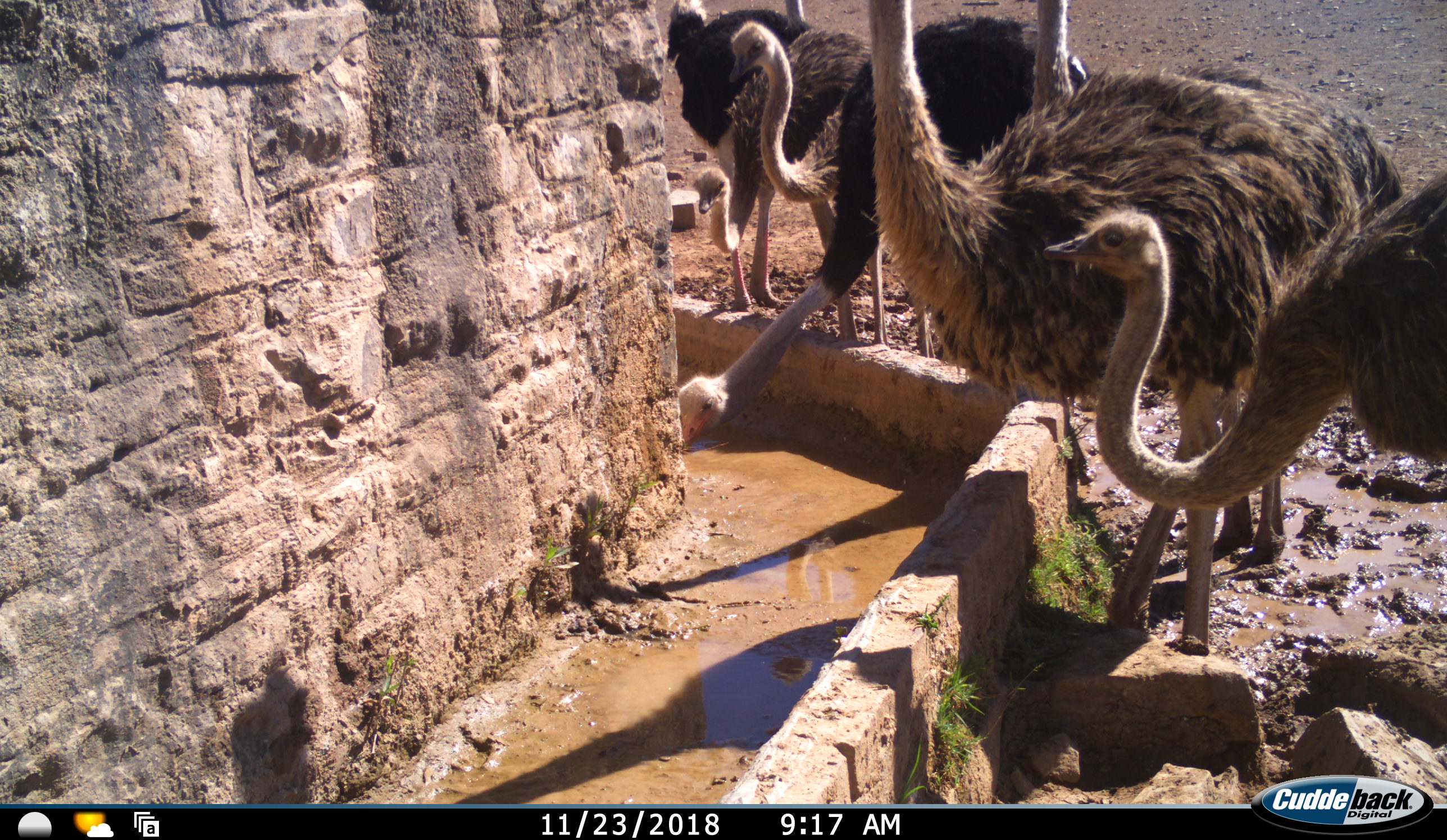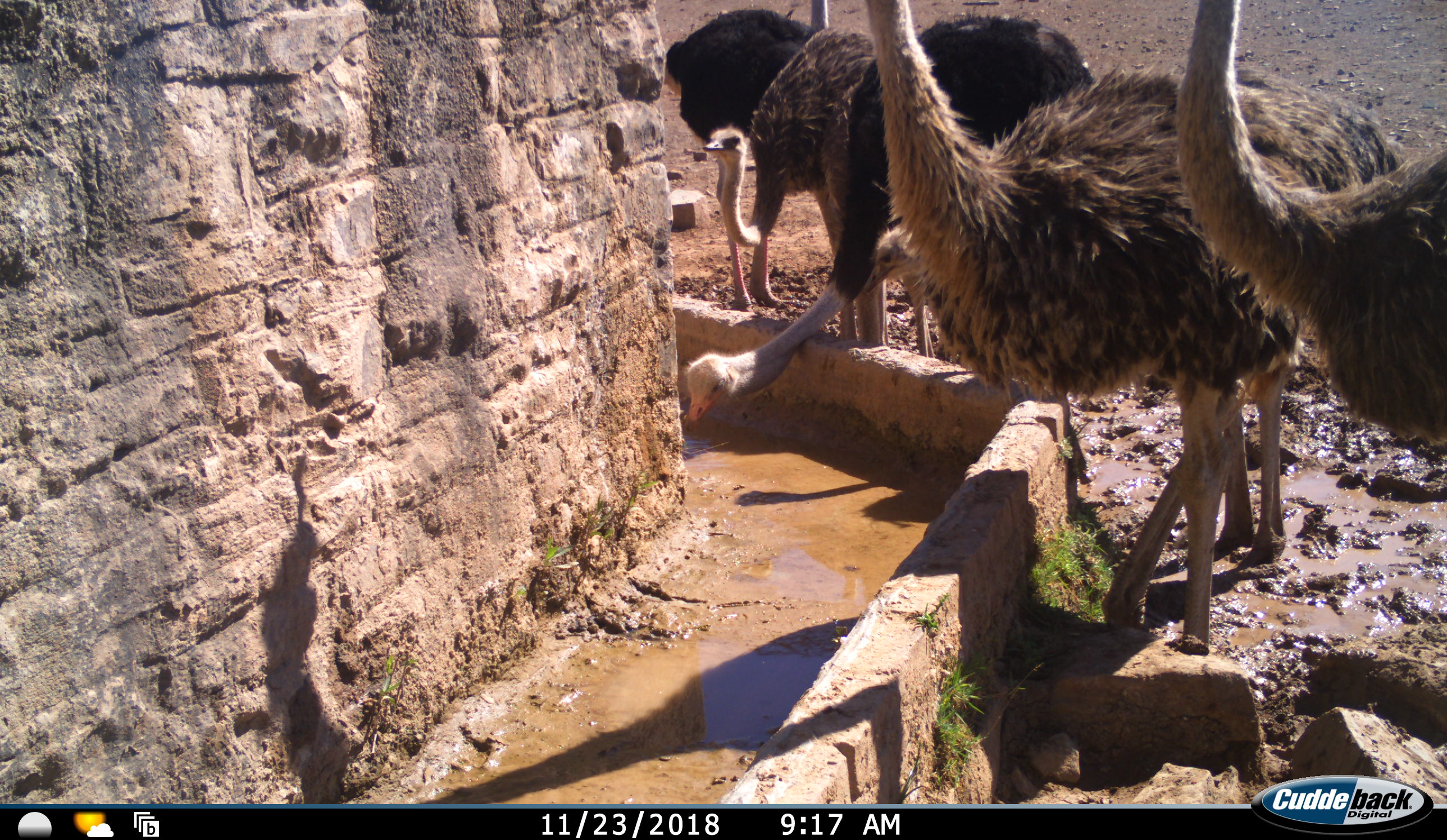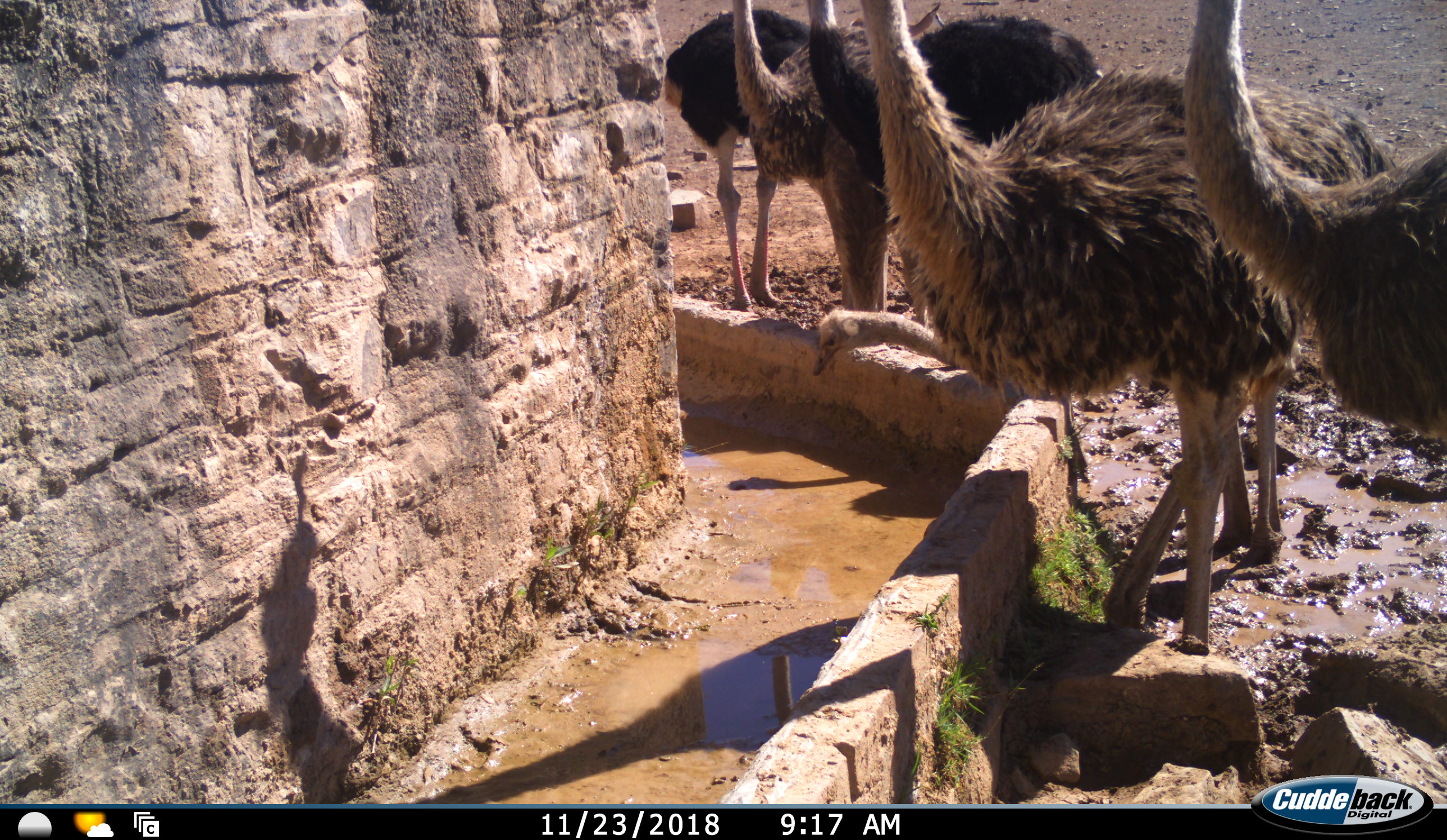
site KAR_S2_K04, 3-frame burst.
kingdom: Animalia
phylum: Chordata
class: Aves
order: Struthioniformes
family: Struthionidae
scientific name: Struthionidae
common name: ostrich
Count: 7.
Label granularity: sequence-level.